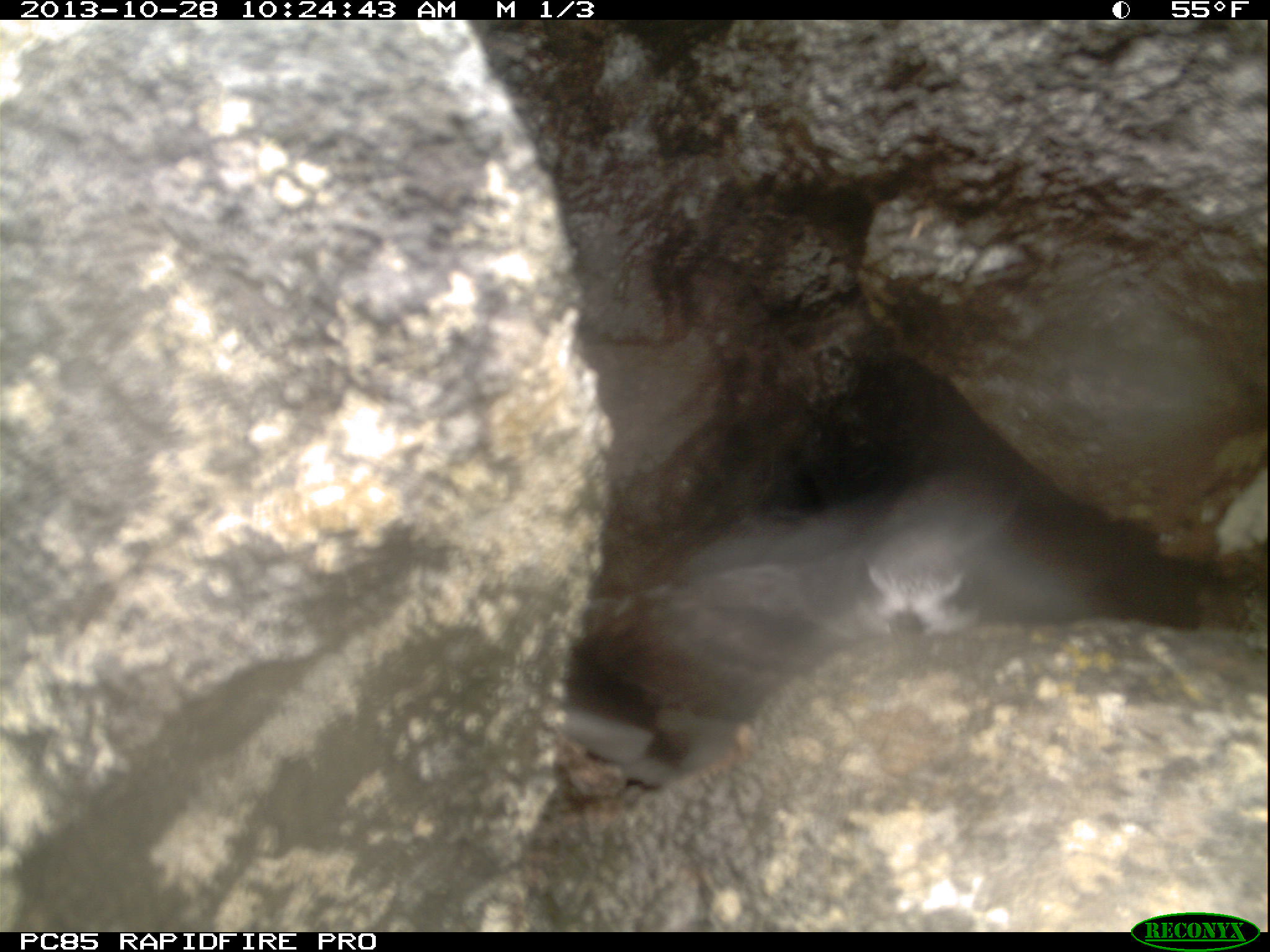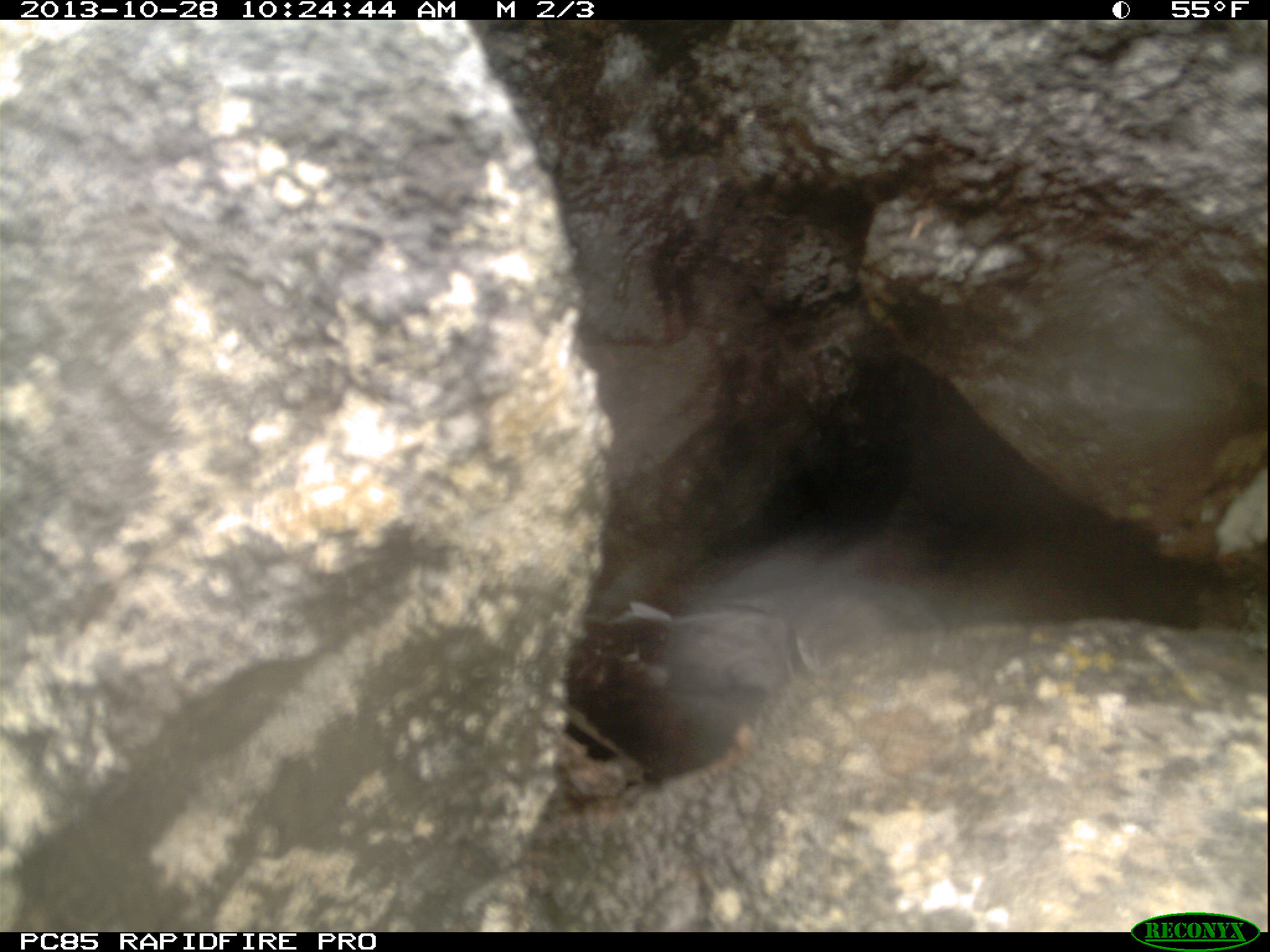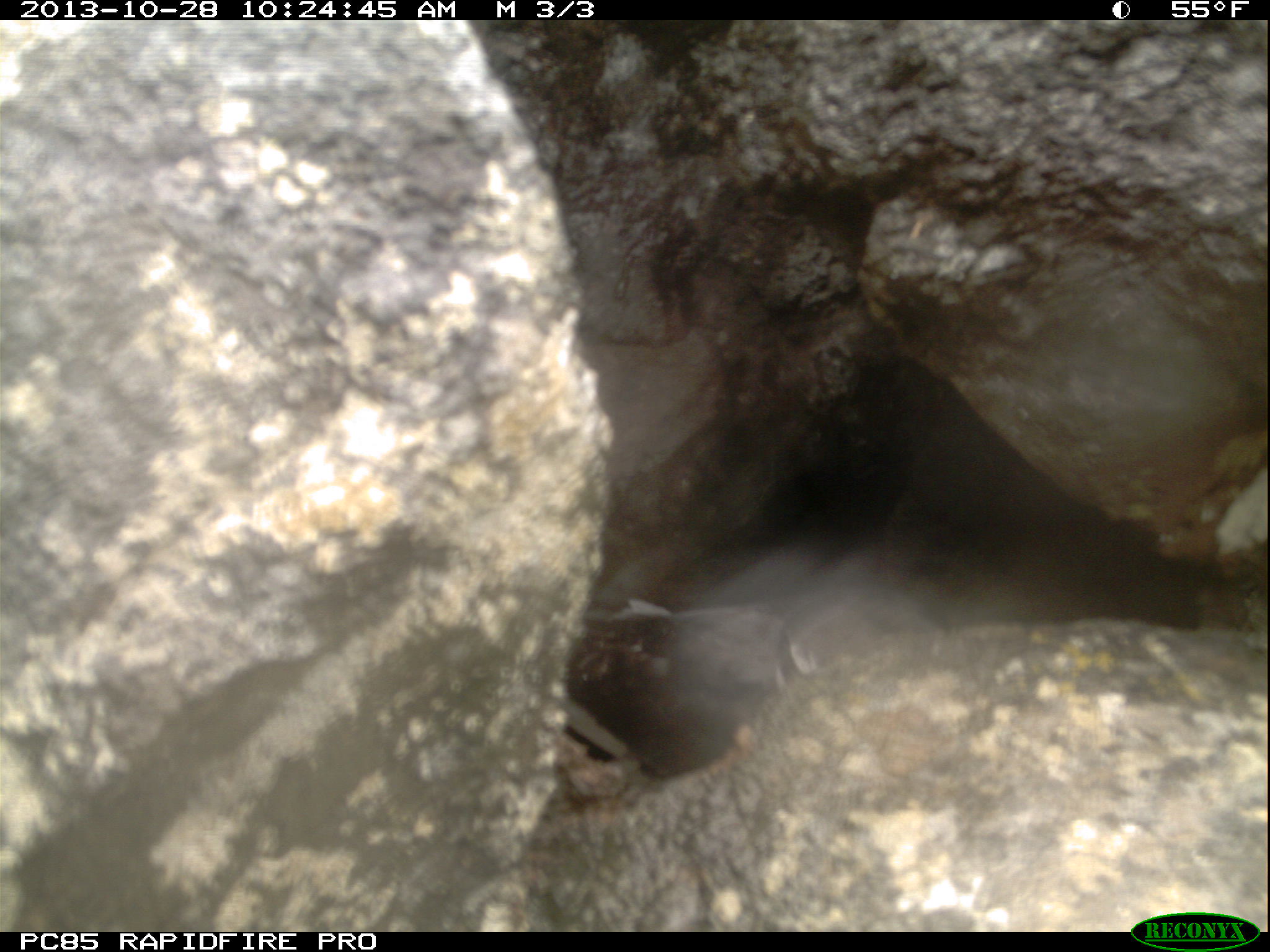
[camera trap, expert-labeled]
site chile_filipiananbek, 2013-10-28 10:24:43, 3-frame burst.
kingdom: Animalia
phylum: Chordata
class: Aves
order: Procellariiformes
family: Procellariidae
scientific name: Procellariidae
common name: petrel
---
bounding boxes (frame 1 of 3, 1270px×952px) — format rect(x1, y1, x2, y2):
petrel: rect(632, 472, 1119, 713)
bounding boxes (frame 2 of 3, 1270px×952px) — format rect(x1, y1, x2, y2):
petrel: rect(564, 519, 1061, 755)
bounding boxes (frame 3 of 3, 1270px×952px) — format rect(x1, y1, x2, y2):
petrel: rect(564, 579, 931, 752)